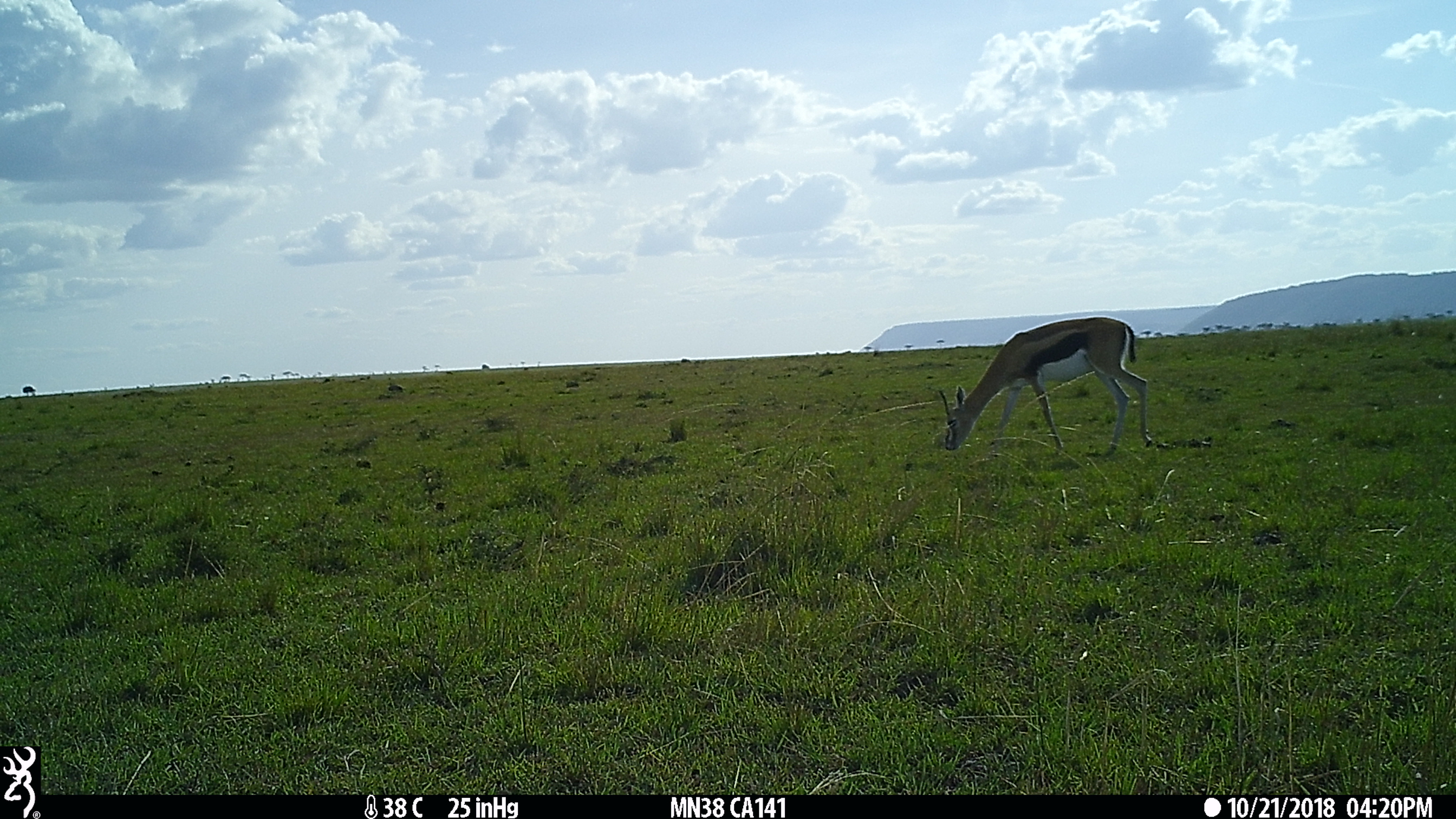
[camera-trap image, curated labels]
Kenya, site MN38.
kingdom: Animalia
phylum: Chordata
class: Mammalia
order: Artiodactyla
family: Bovidae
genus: Eudorcas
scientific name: Eudorcas thomsonii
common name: thomon's gazelle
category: gazelle thomsons